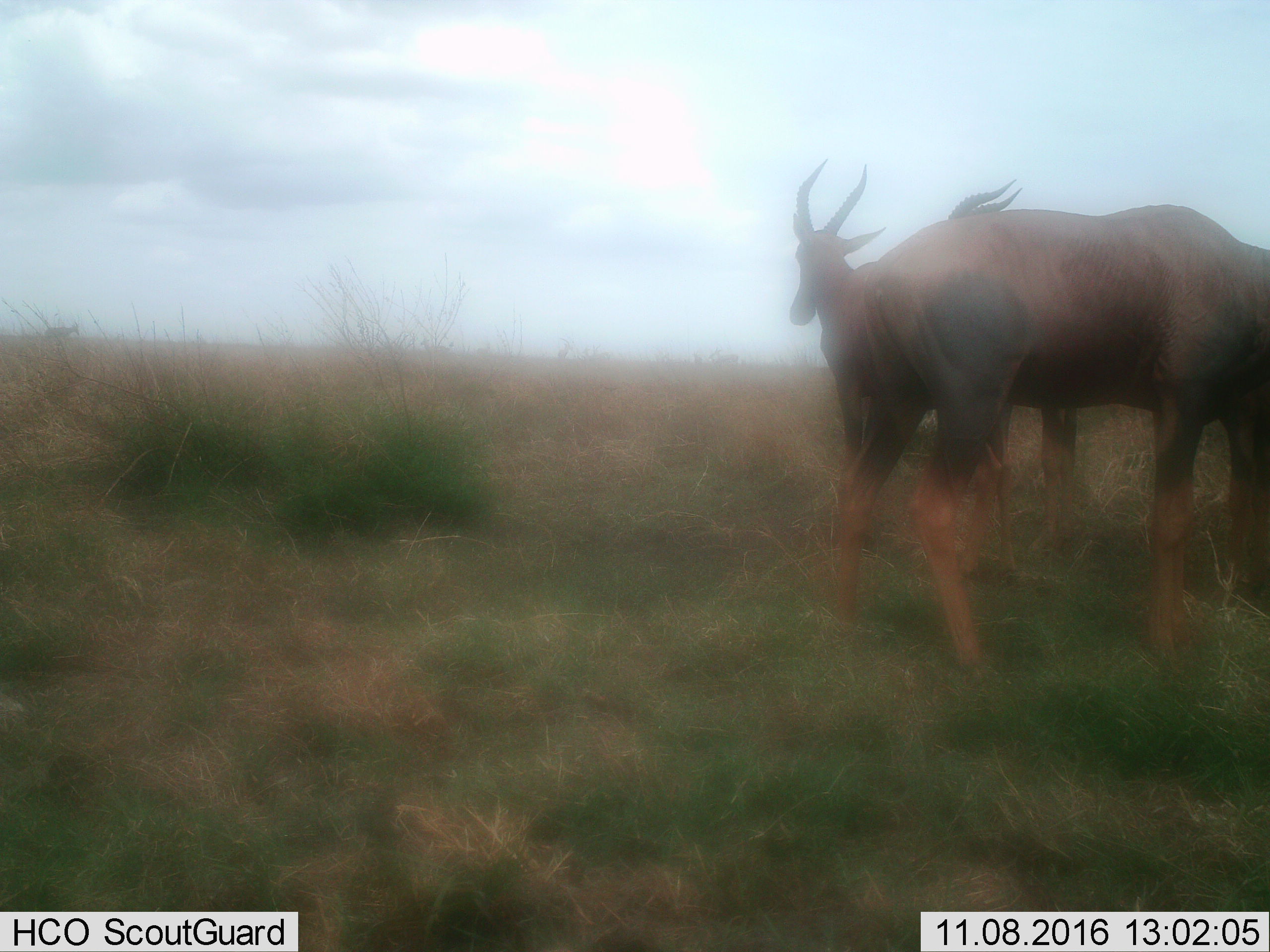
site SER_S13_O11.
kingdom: Animalia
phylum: Chordata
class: Mammalia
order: Artiodactyla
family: Bovidae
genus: Damaliscus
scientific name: Damaliscus lunatus jimela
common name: topi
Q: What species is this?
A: Topi (Damaliscus lunatus jimela).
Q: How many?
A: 3.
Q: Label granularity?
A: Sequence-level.